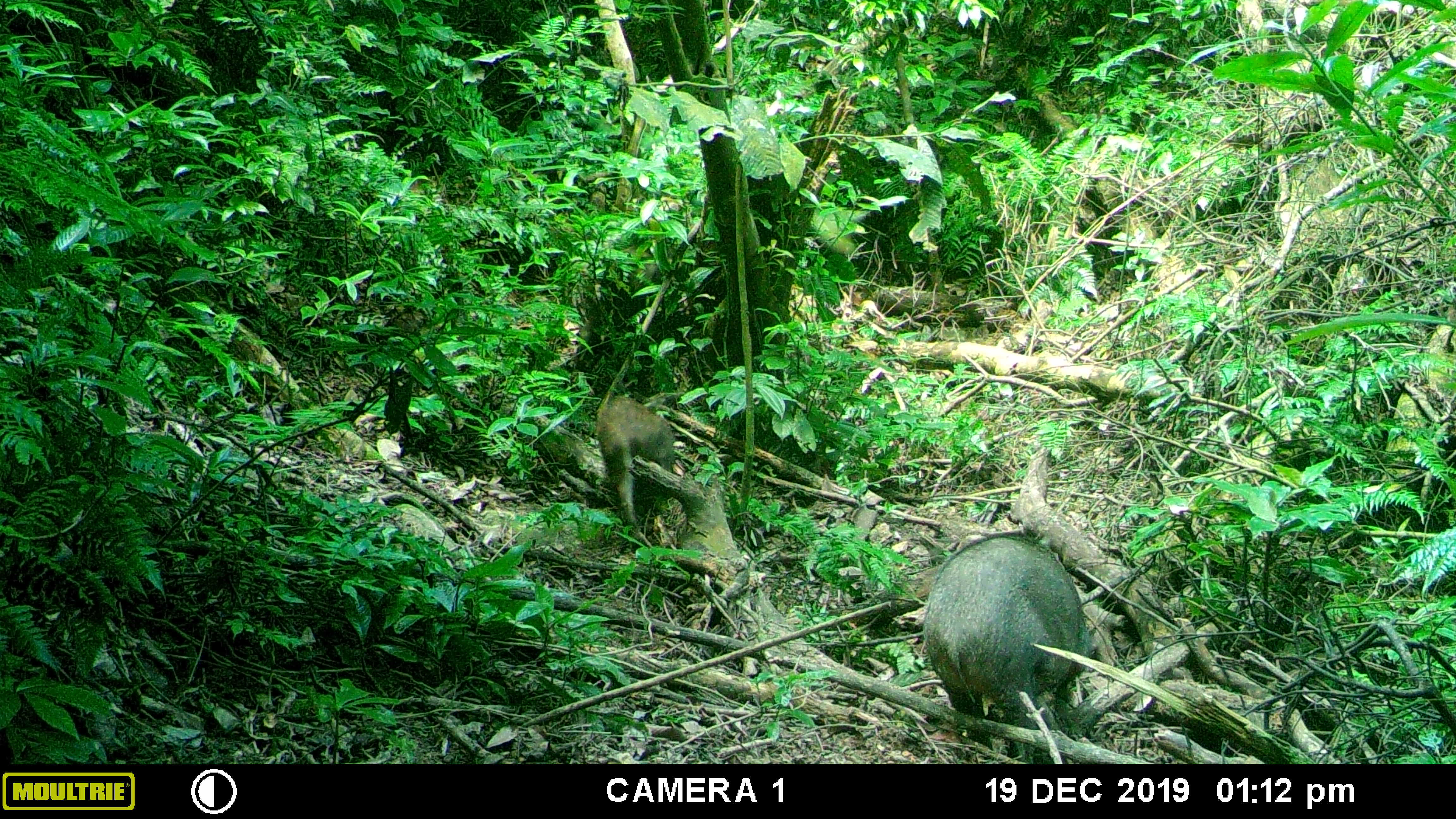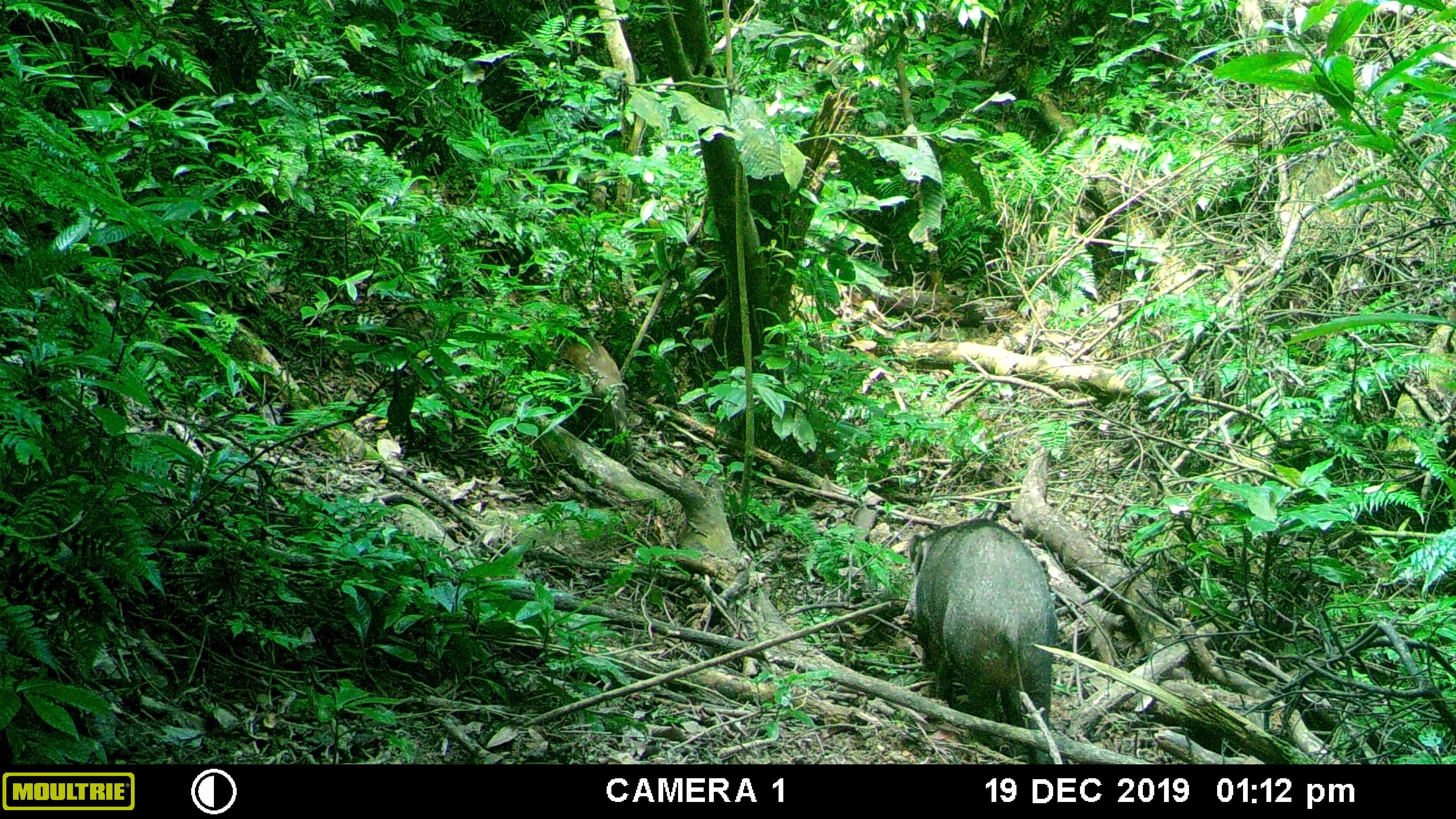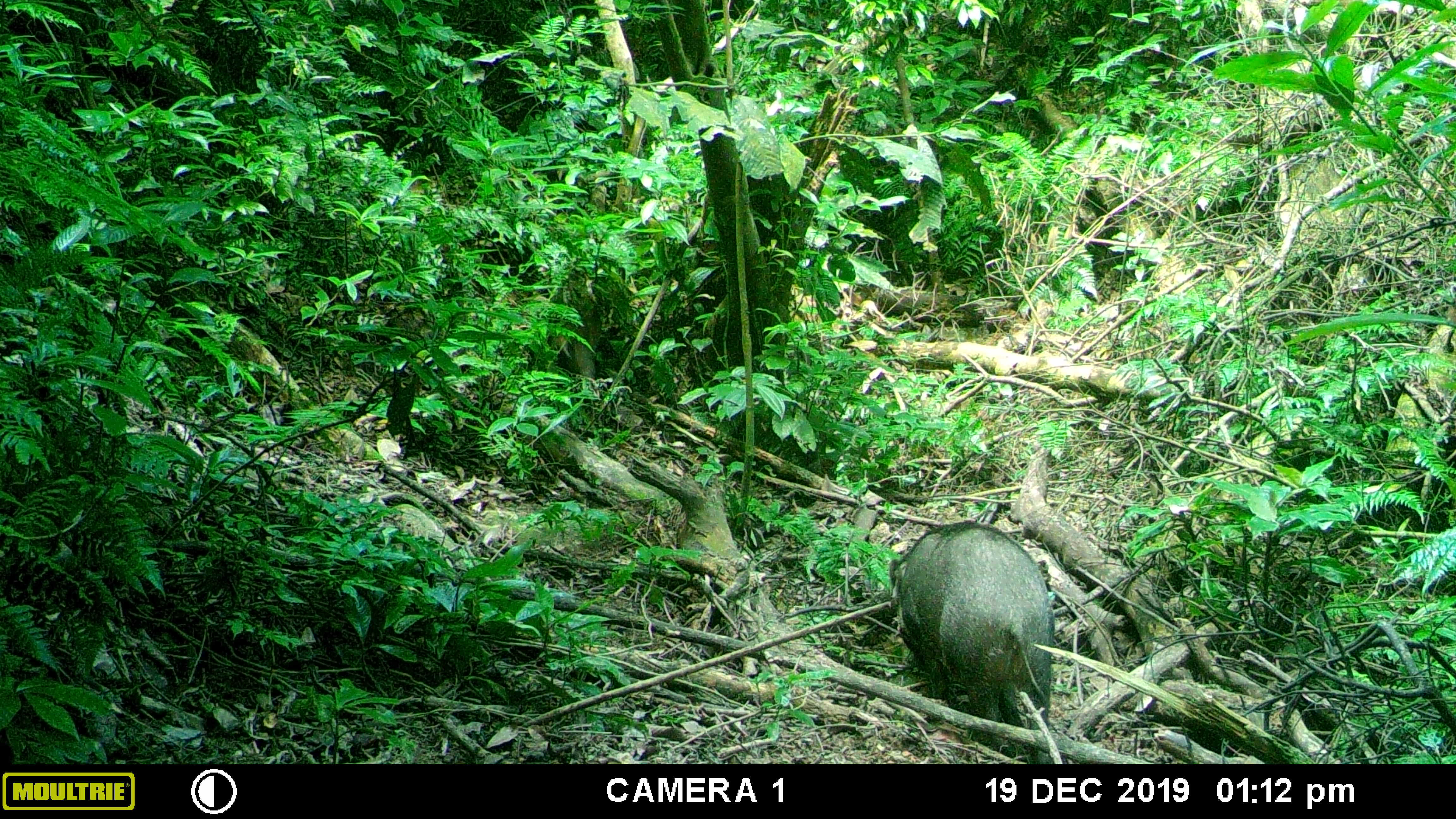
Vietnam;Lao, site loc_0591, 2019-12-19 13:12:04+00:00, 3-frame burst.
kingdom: Animalia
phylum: Chordata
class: Mammalia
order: Artiodactyla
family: Suidae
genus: Sus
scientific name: Sus scrofa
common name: eurasian wild pig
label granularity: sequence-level